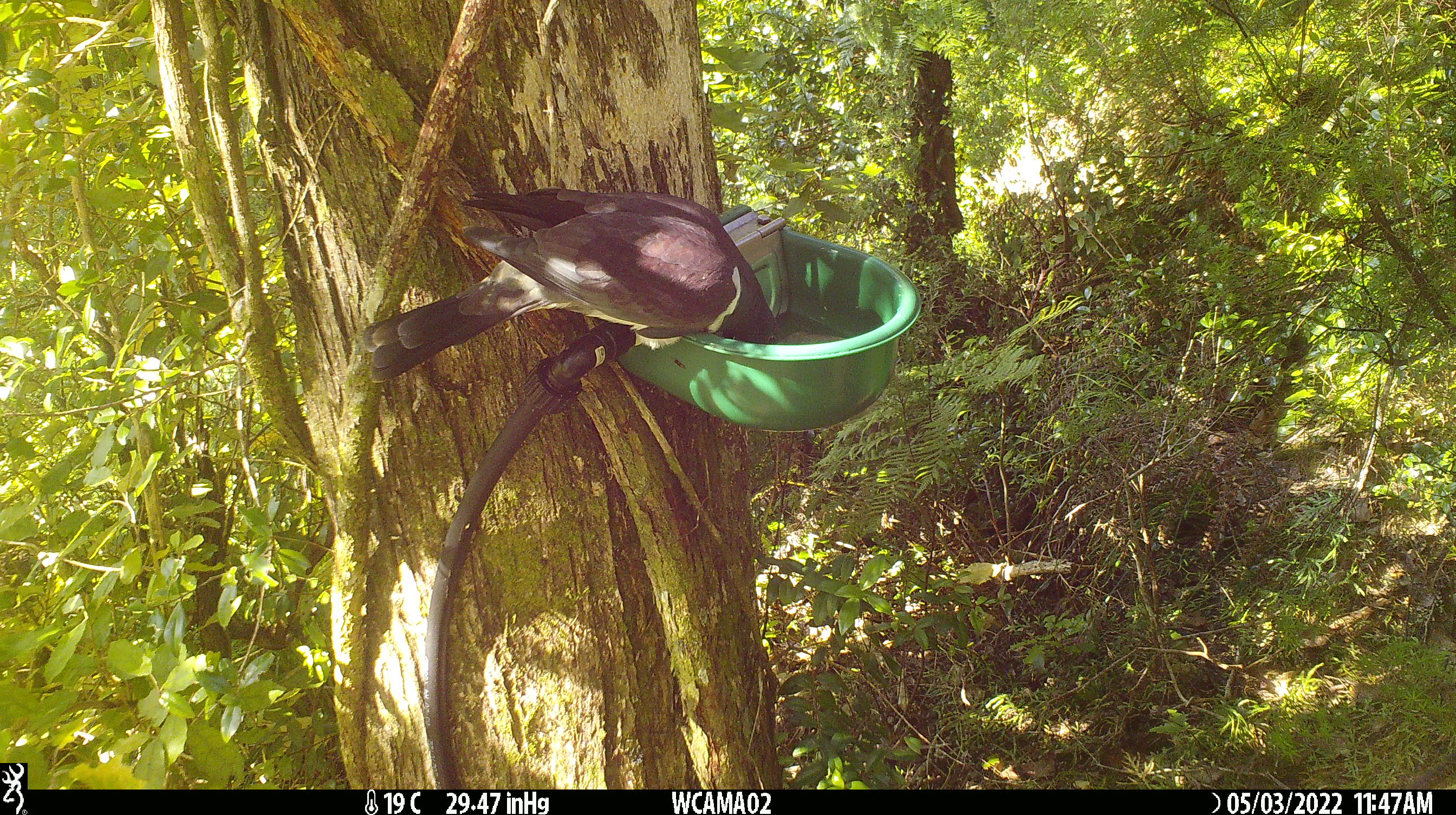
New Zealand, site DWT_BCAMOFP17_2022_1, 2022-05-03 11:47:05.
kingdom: Animalia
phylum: Chordata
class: Aves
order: Columbiformes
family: Columbidae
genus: Hemiphaga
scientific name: Hemiphaga novaeseelandiae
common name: new zealand pigeon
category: kereru